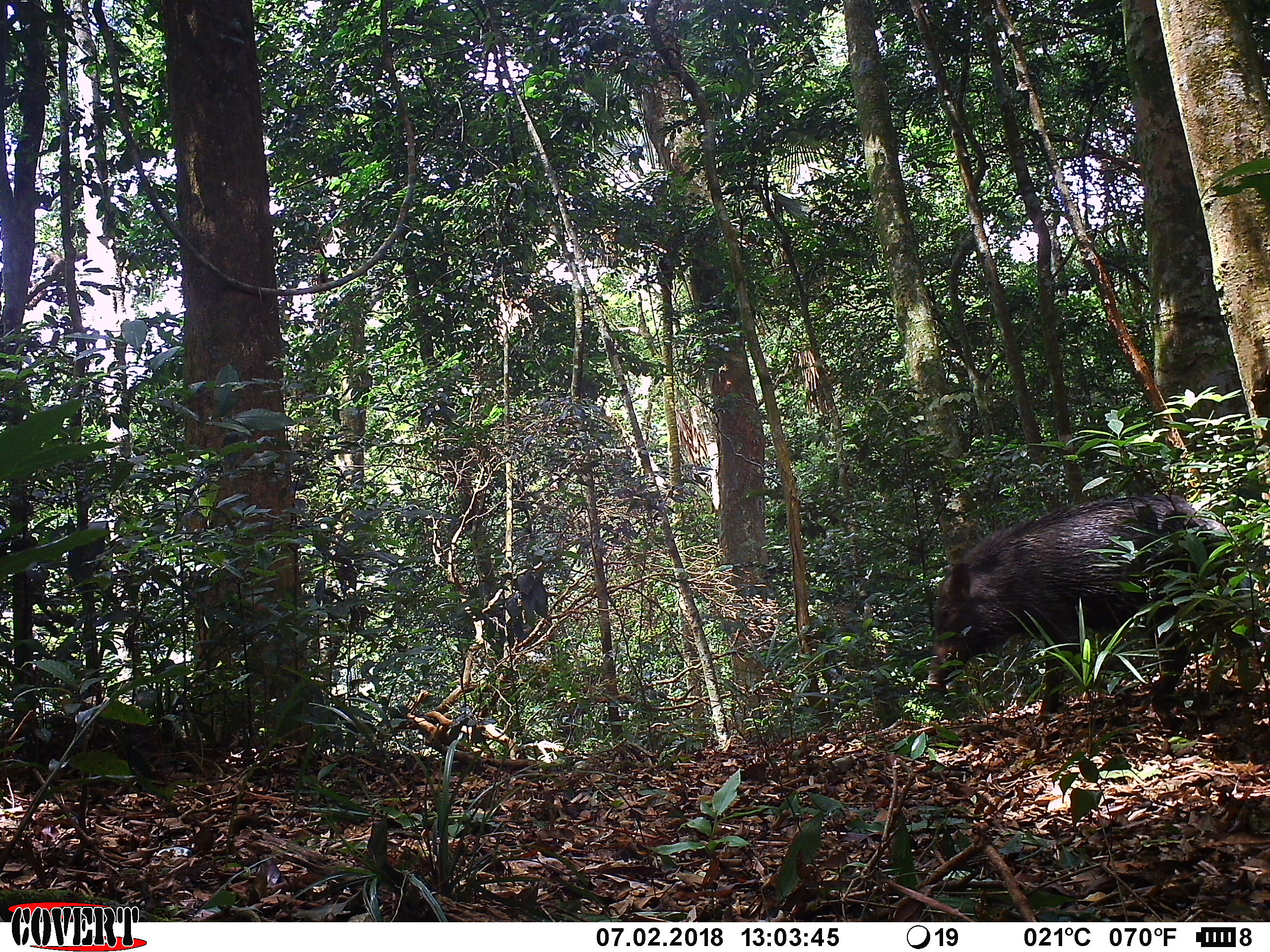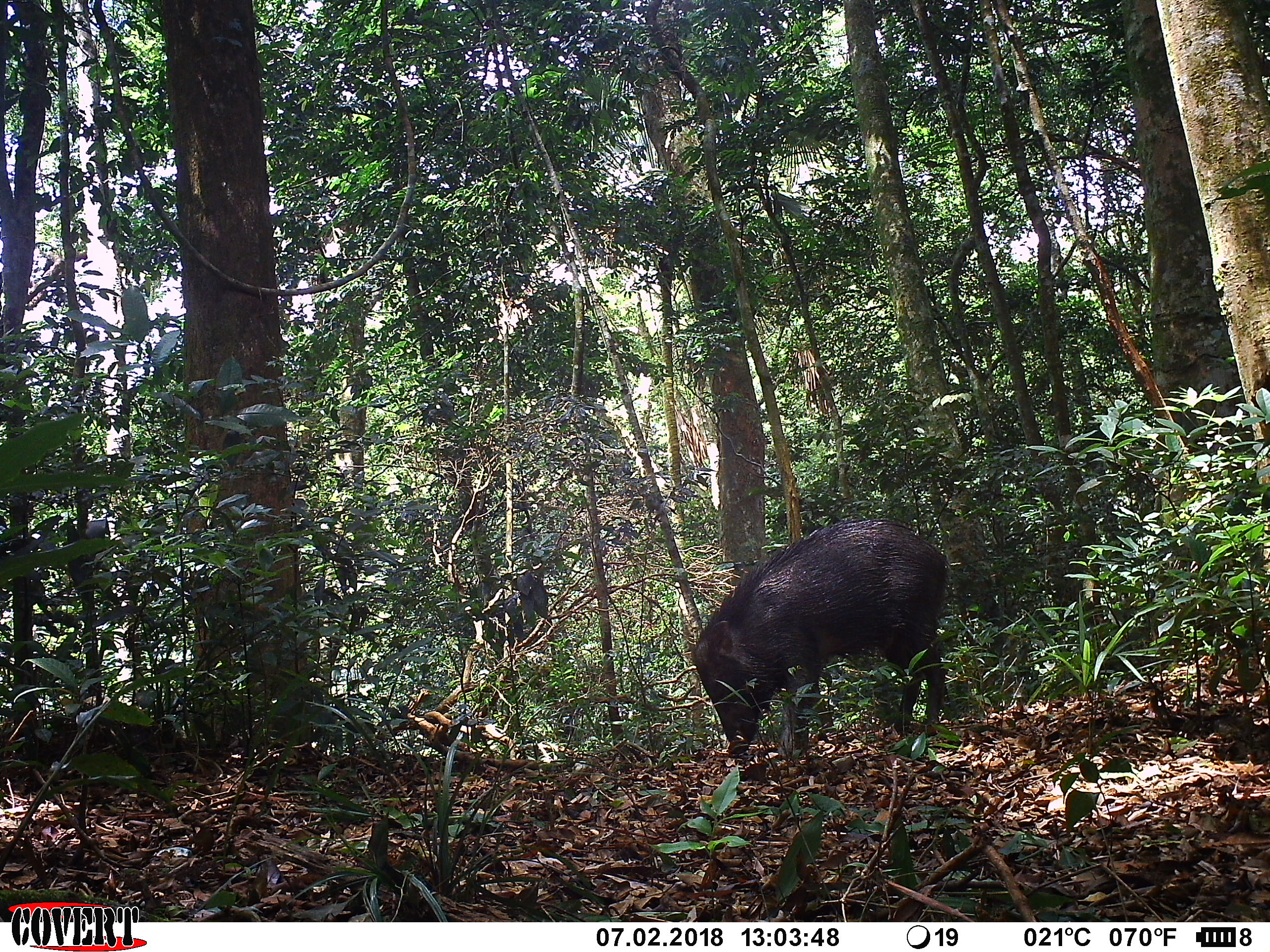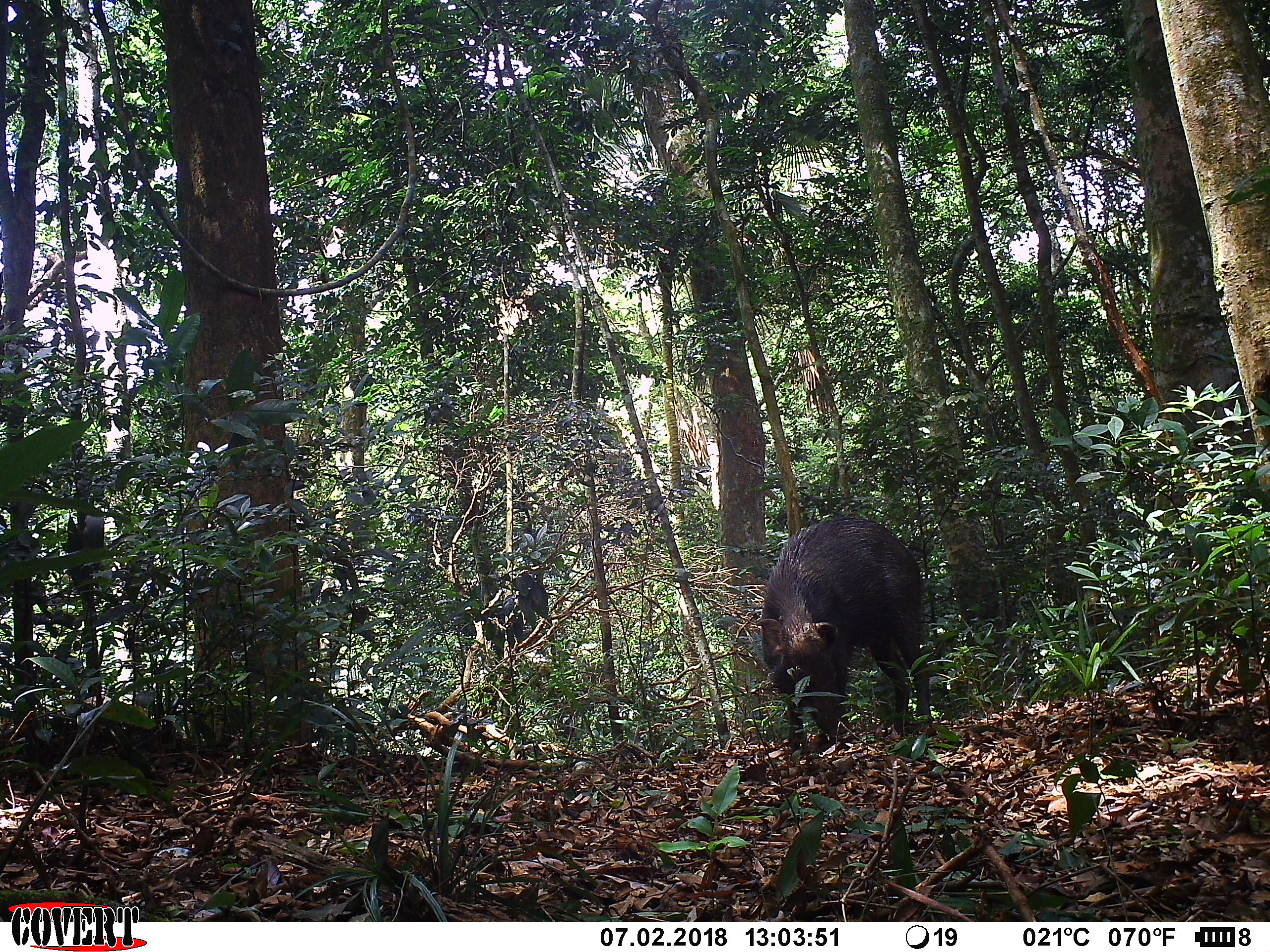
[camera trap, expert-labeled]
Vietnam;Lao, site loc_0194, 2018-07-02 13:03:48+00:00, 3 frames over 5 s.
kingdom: Animalia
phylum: Chordata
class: Mammalia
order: Artiodactyla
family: Suidae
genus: Sus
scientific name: Sus scrofa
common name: eurasian wild pig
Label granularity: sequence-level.